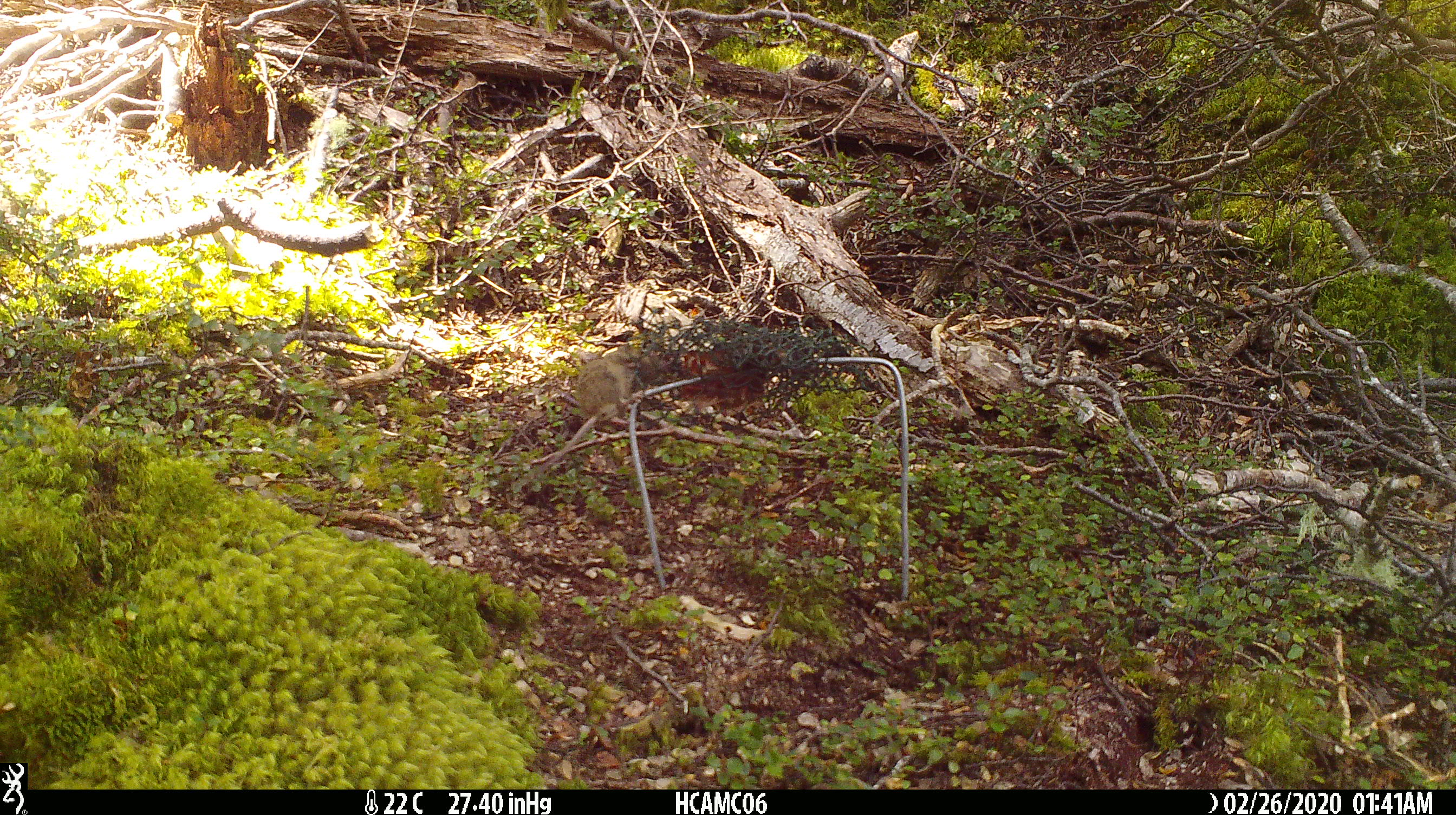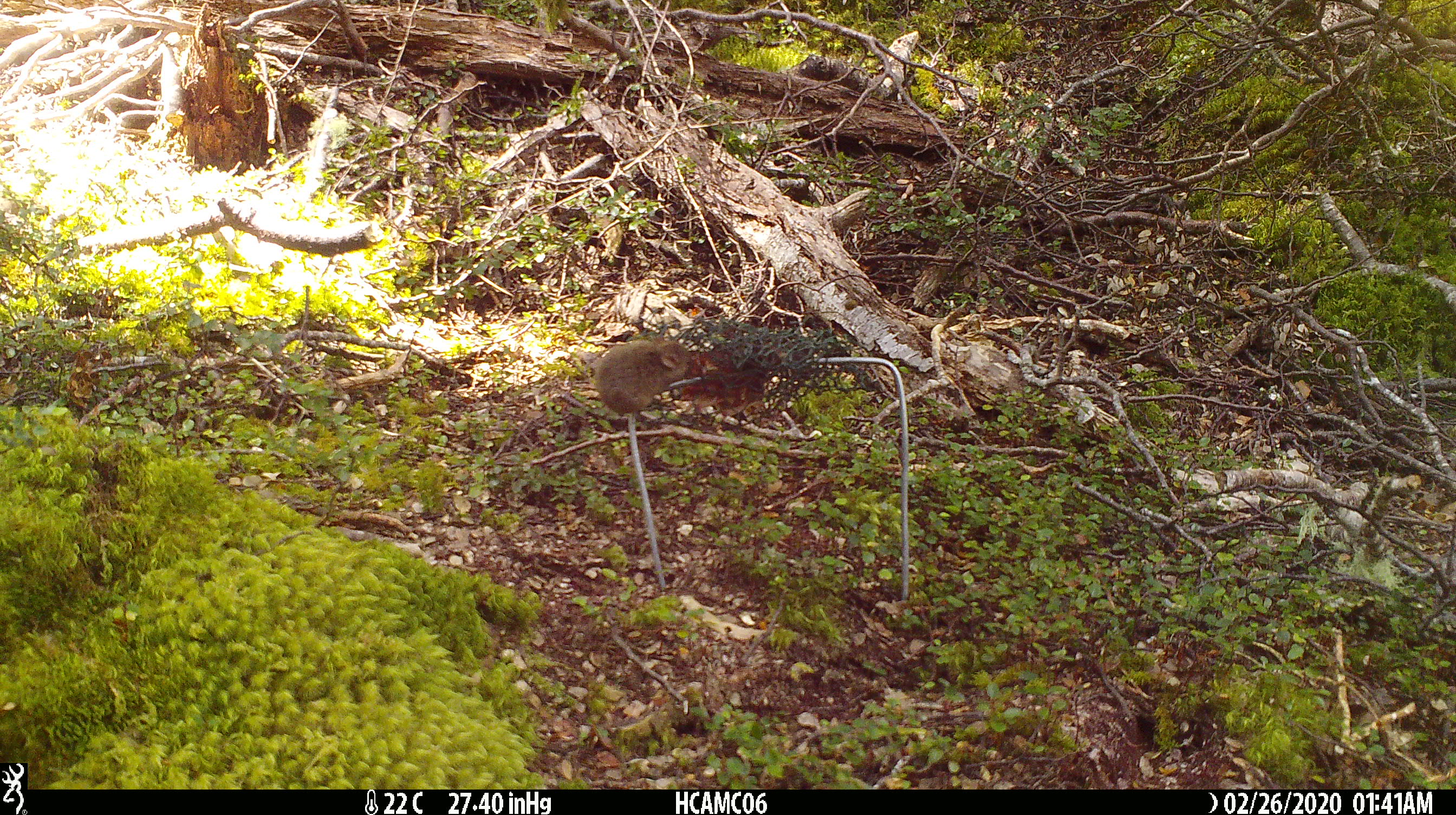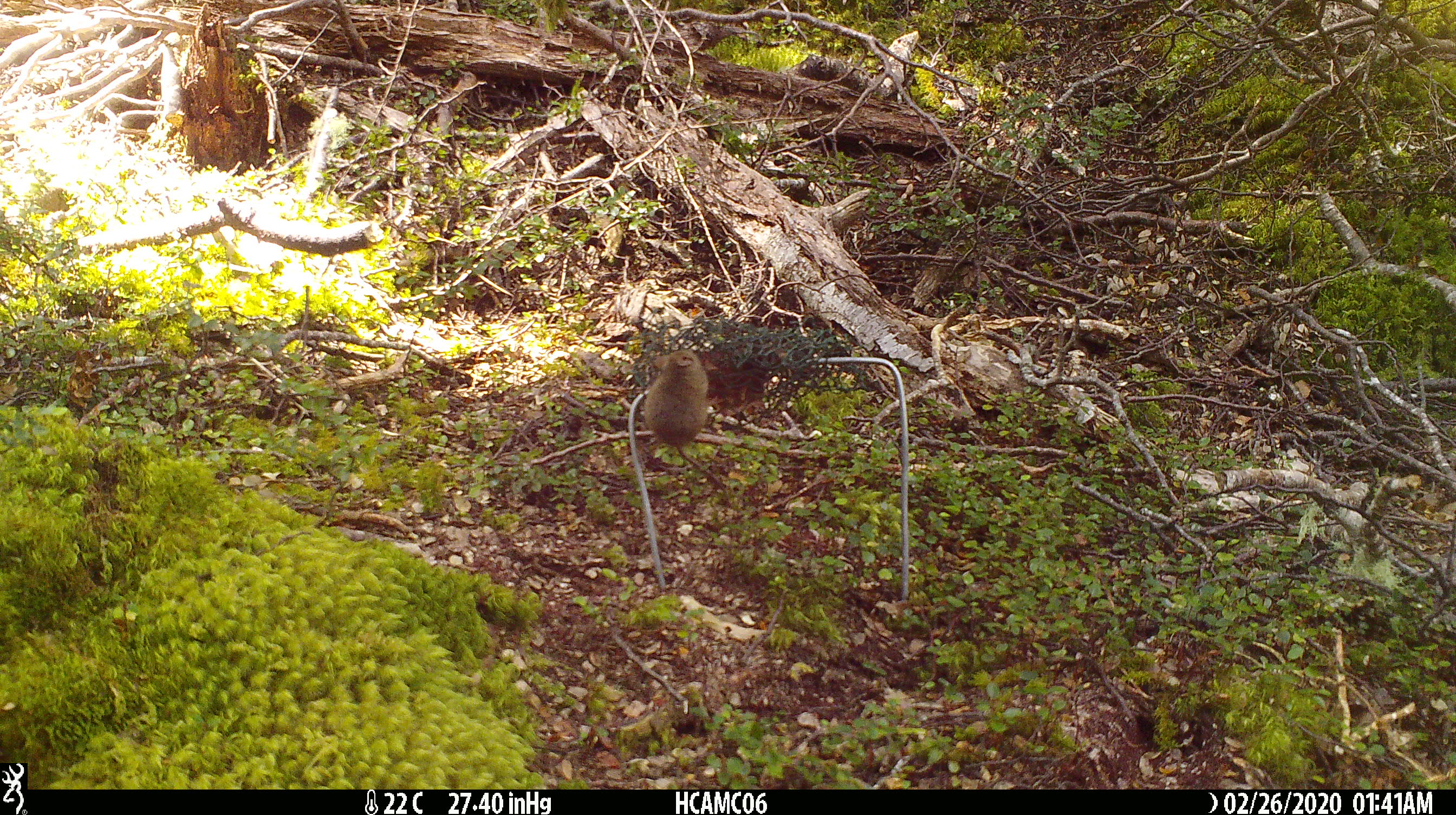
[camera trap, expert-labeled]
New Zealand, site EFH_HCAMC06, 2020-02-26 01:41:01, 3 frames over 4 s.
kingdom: Animalia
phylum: Chordata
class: Mammalia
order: Rodentia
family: Muridae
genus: Mus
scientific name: Mus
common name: mouse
Mouse (Mus).